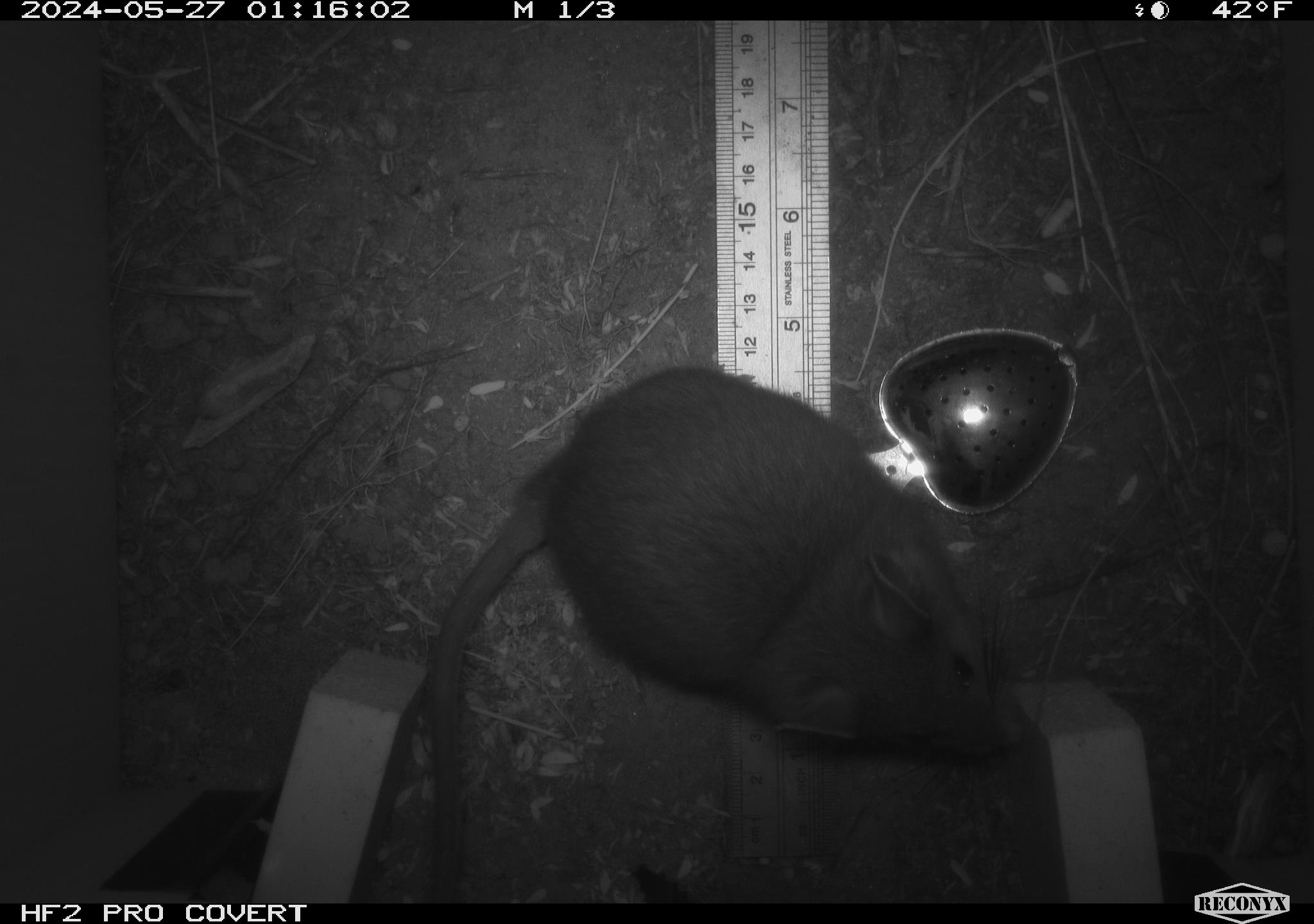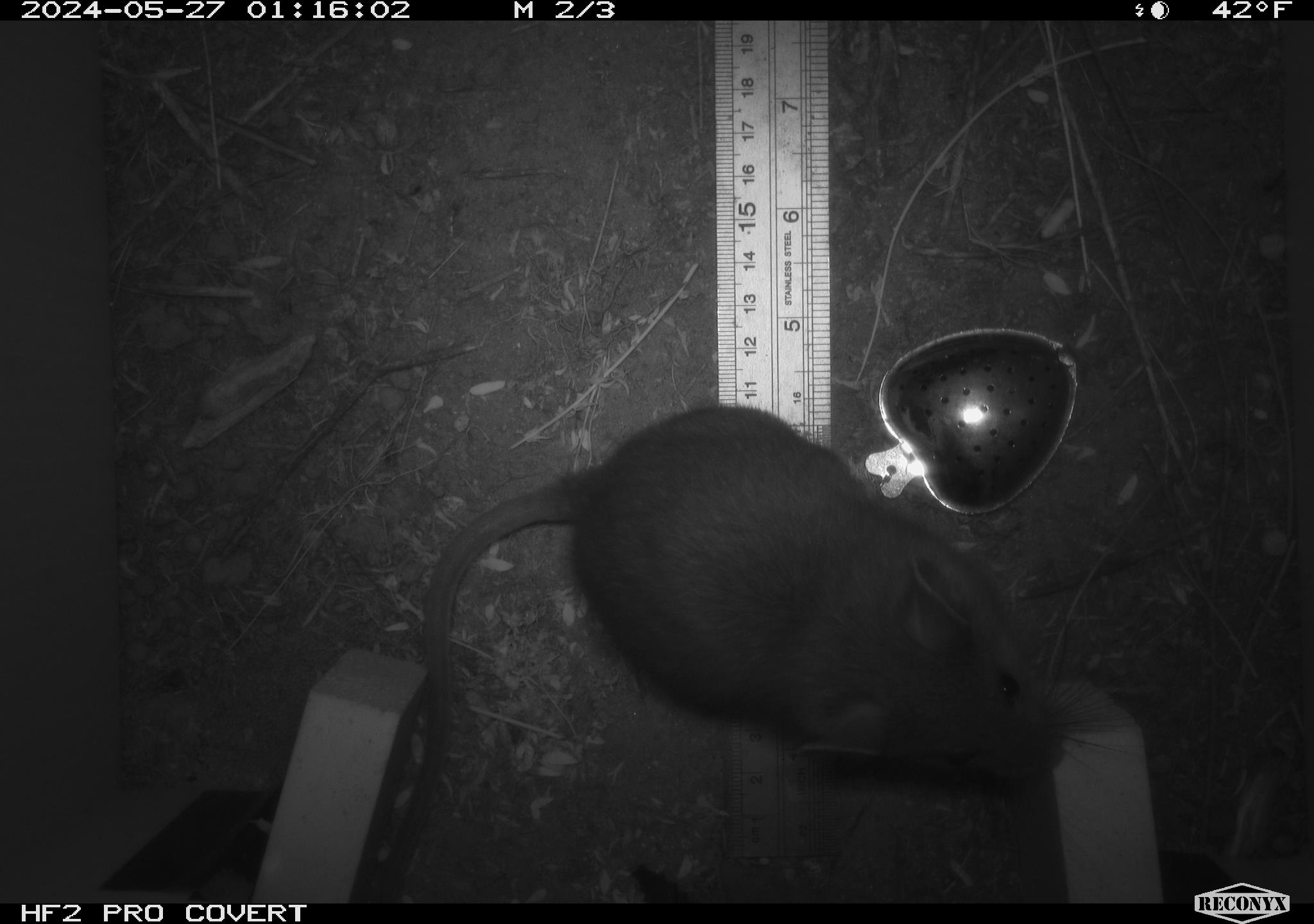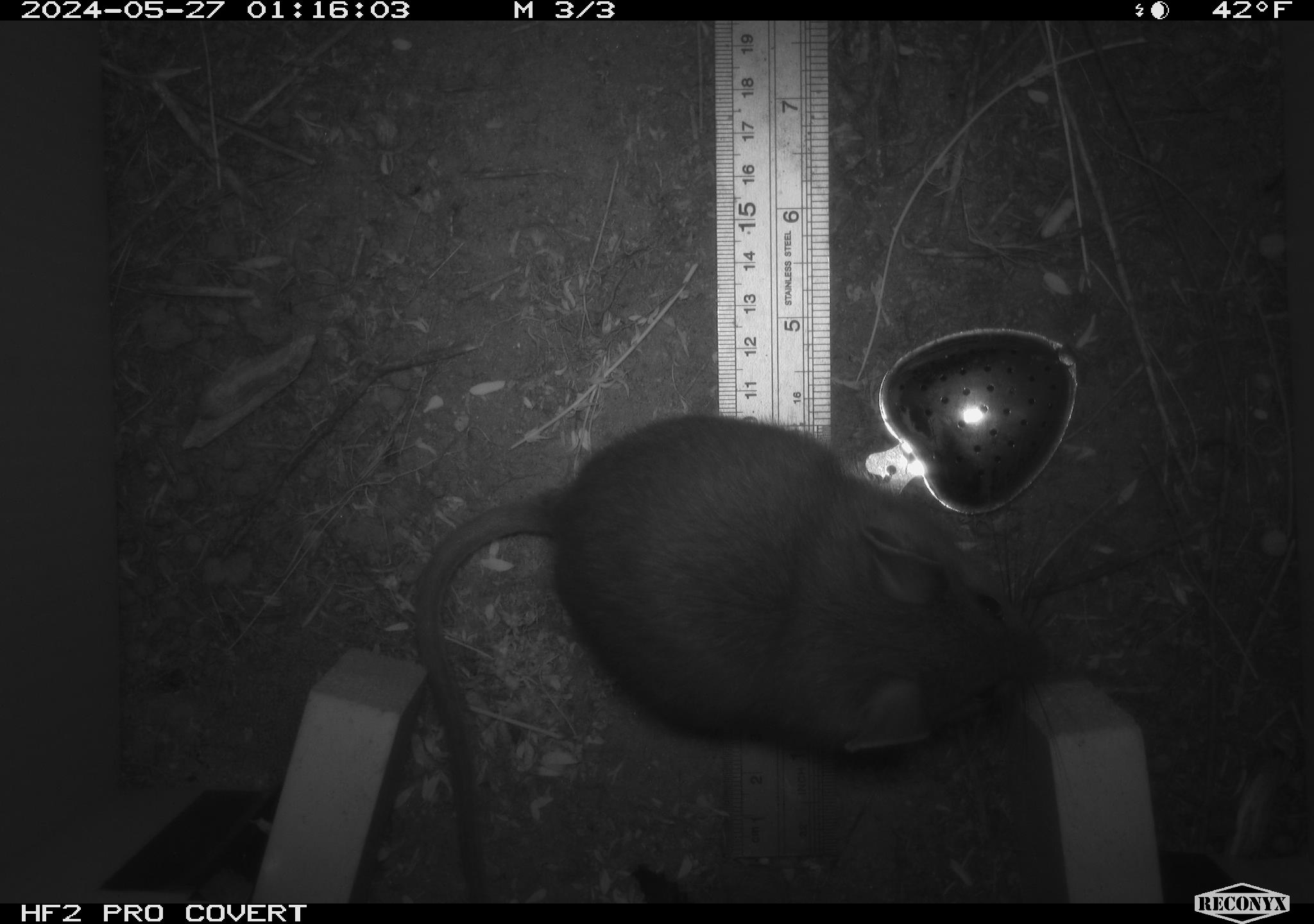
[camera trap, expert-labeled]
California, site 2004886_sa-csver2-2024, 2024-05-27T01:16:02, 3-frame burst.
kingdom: Animalia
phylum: Chordata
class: Mammalia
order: Rodentia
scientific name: Rodentia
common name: rodent